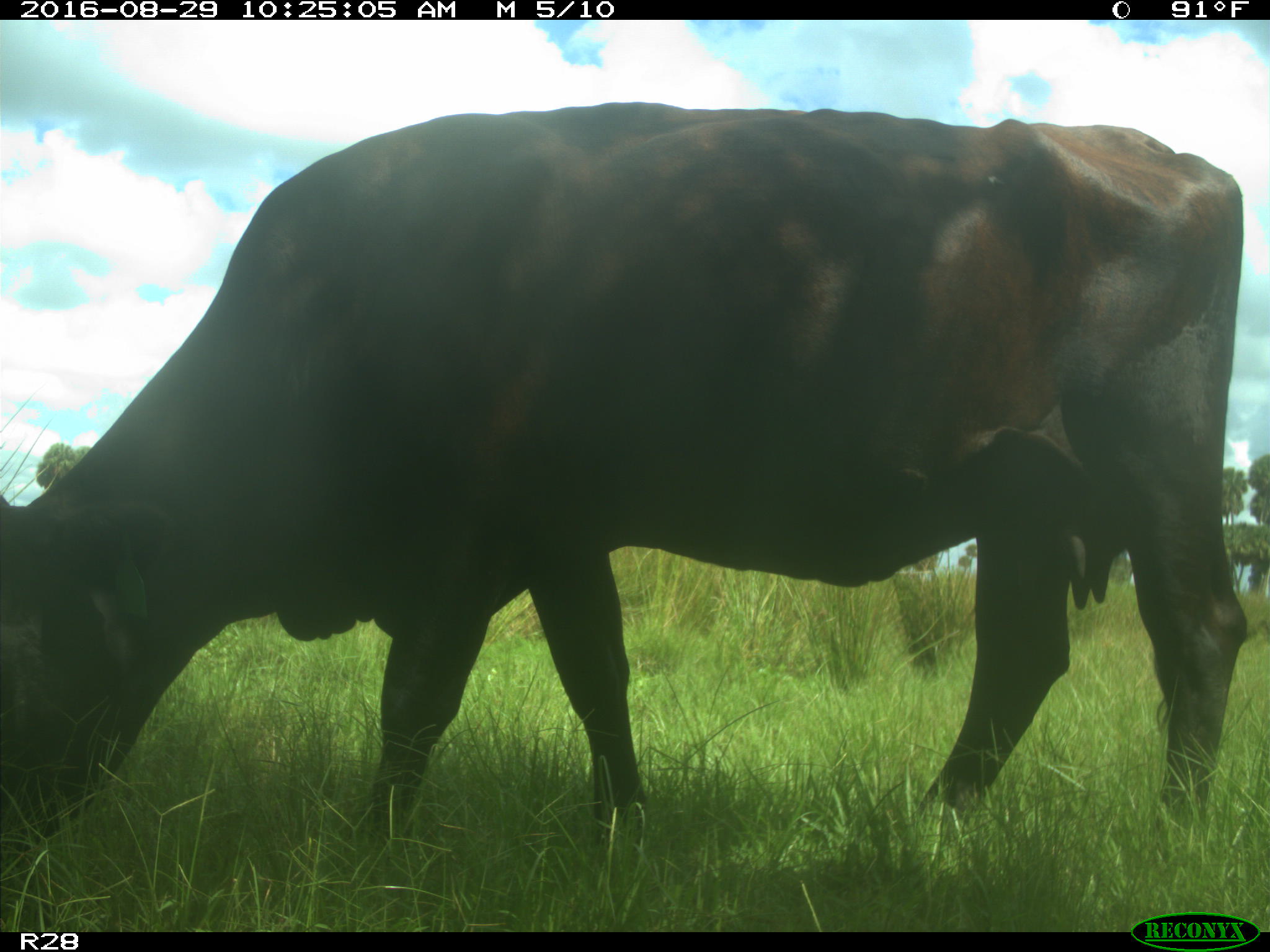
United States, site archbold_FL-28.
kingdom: Animalia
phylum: Chordata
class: Mammalia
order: Artiodactyla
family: Bovidae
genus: Bos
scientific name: Bos taurus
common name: domestic cow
Bos taurus (domestic cow).